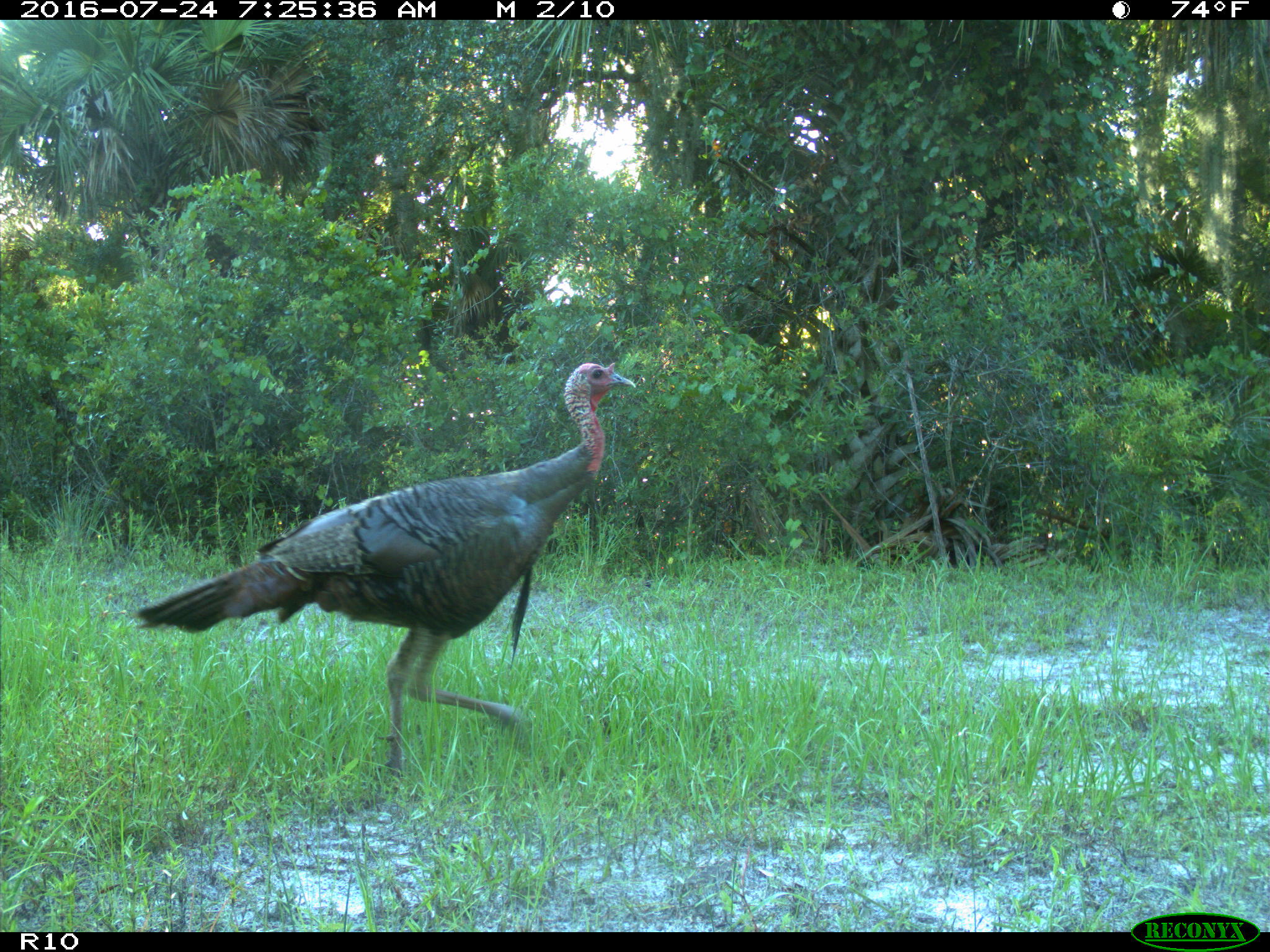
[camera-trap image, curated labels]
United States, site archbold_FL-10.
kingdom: Animalia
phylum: Chordata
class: Aves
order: Galliformes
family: Phasianidae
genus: Meleagris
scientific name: Meleagris gallopavo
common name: wild turkey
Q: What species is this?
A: Meleagris gallopavo (wild turkey).